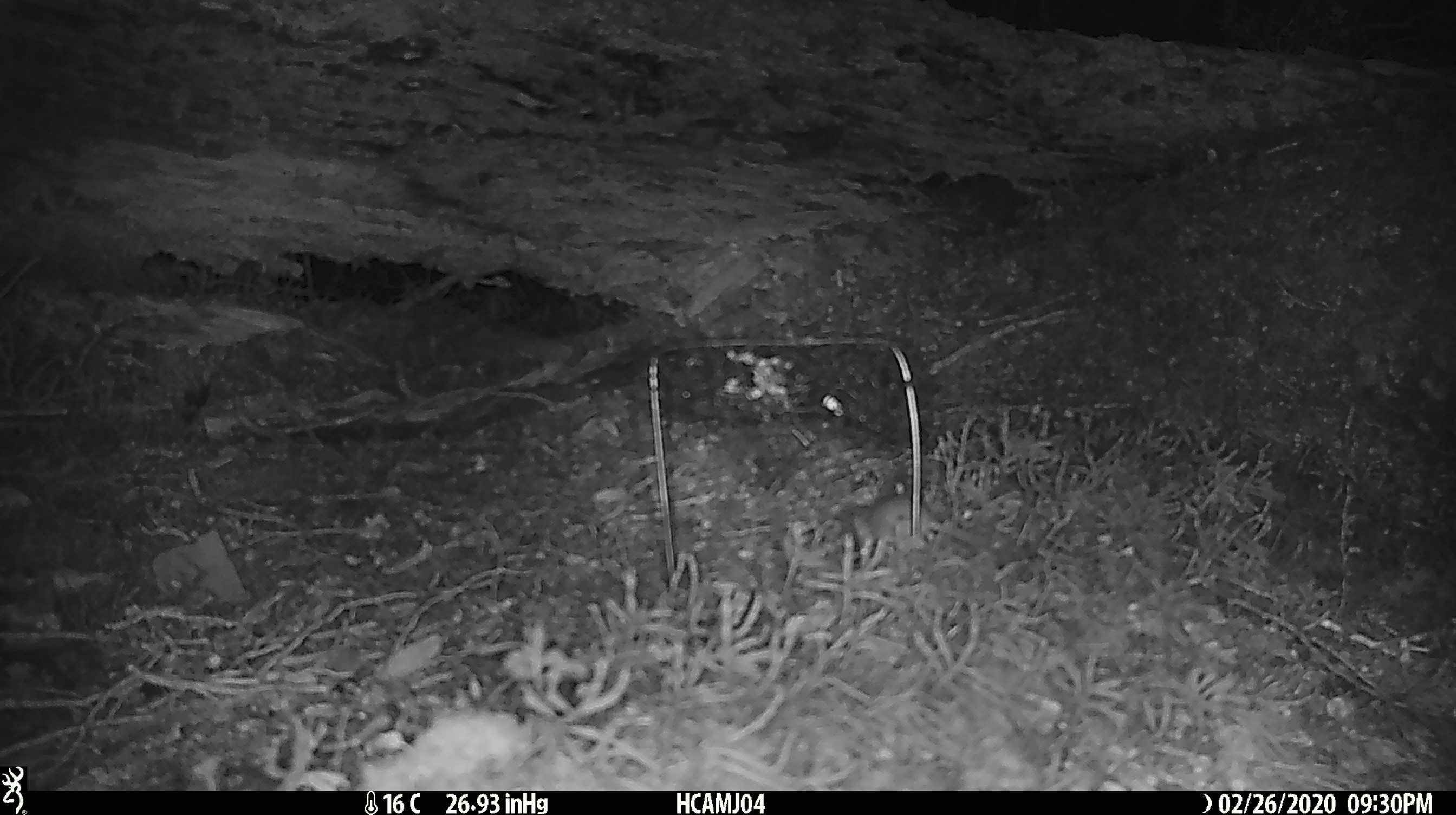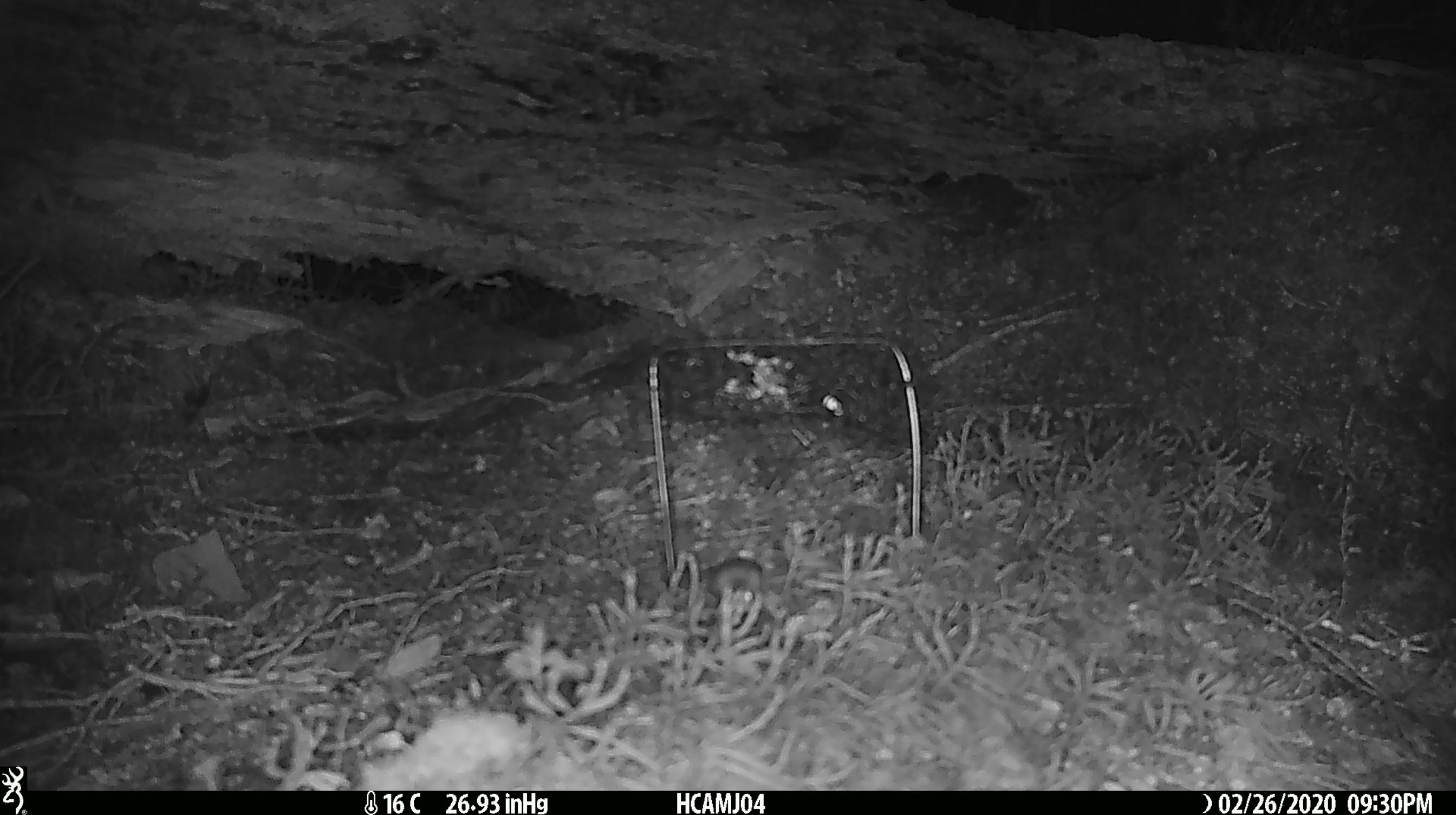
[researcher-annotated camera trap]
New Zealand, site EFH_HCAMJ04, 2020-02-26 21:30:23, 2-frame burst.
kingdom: Animalia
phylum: Chordata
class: Mammalia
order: Rodentia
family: Muridae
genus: Mus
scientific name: Mus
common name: mouse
Mouse (Mus).